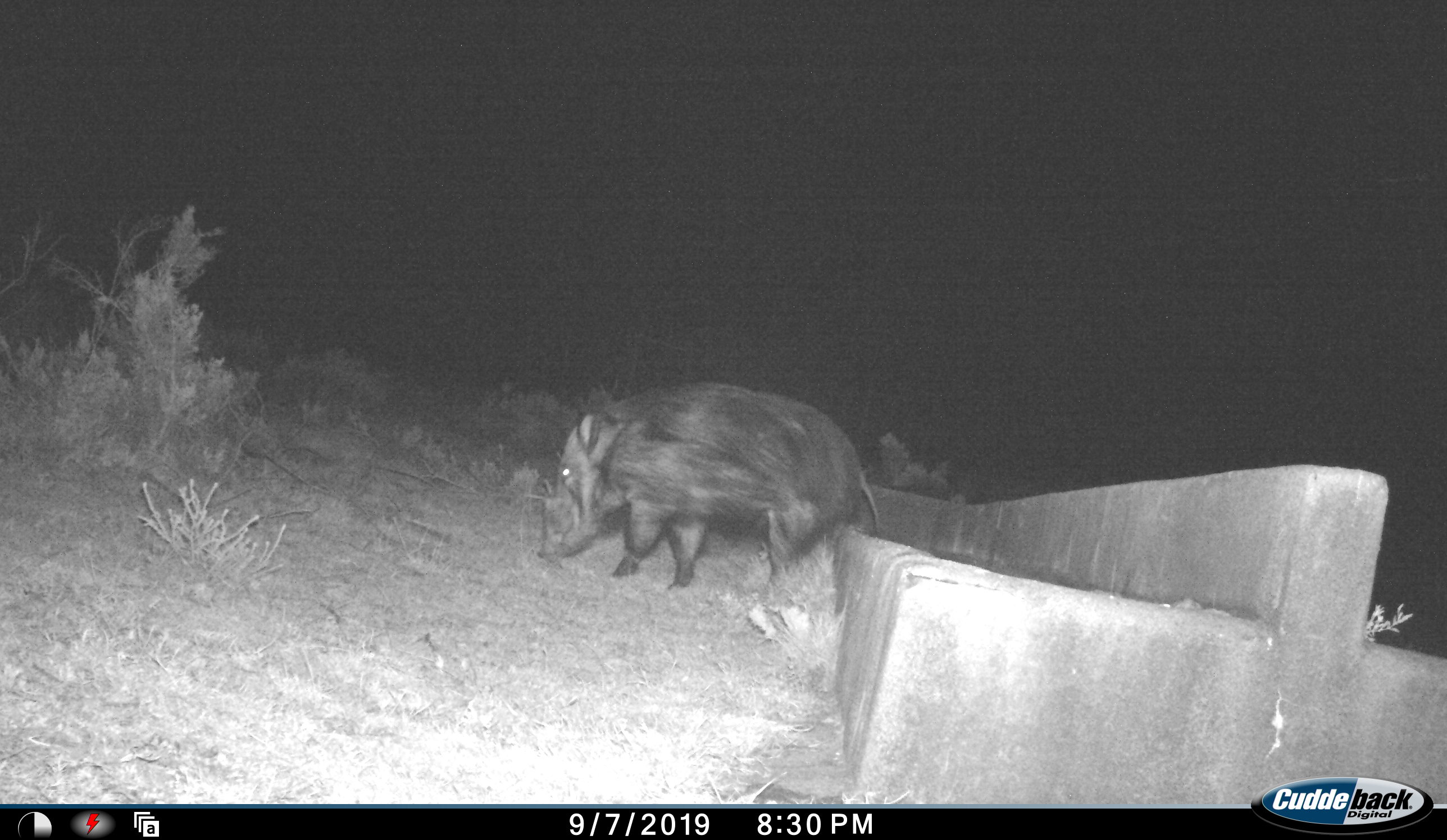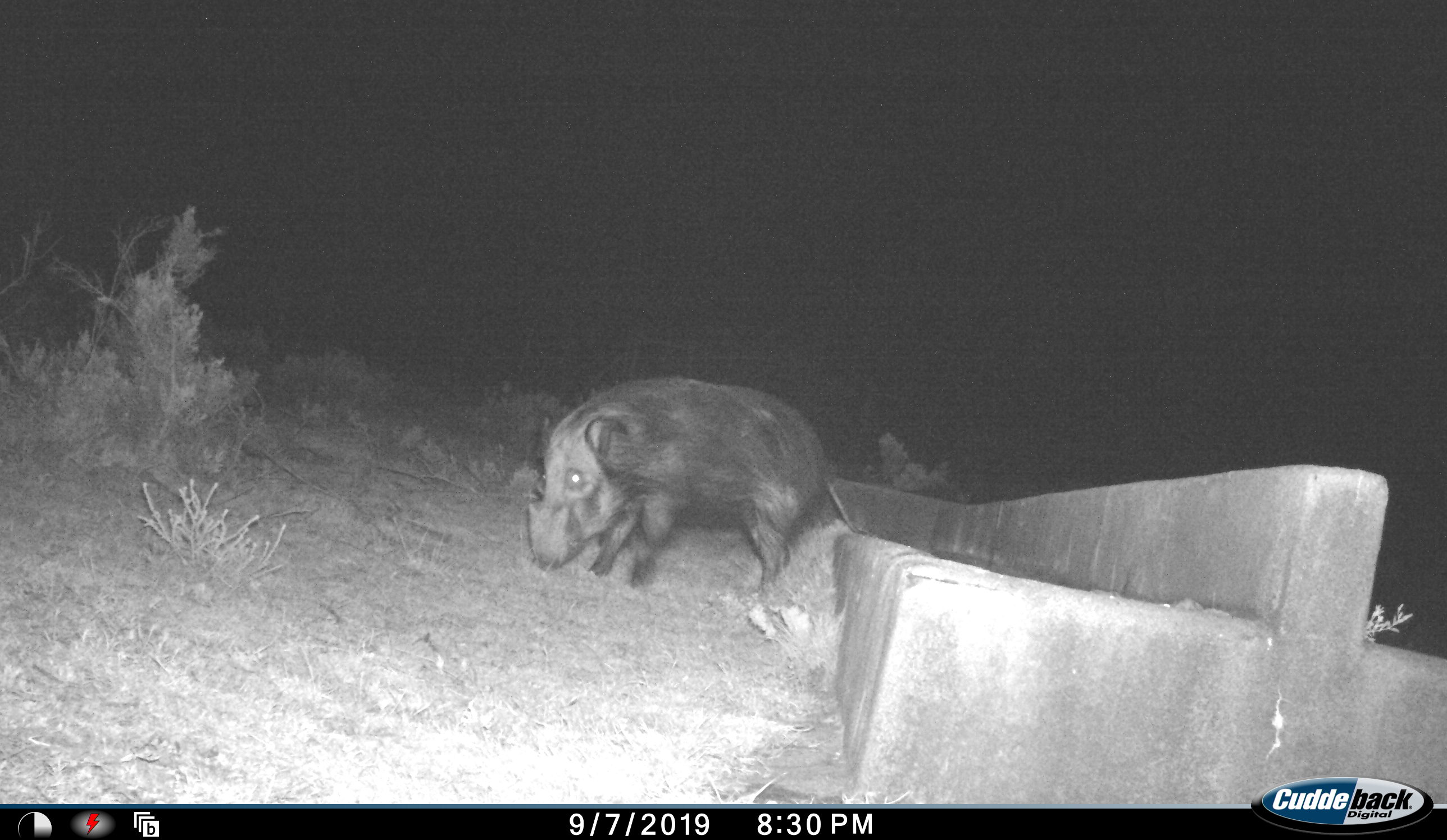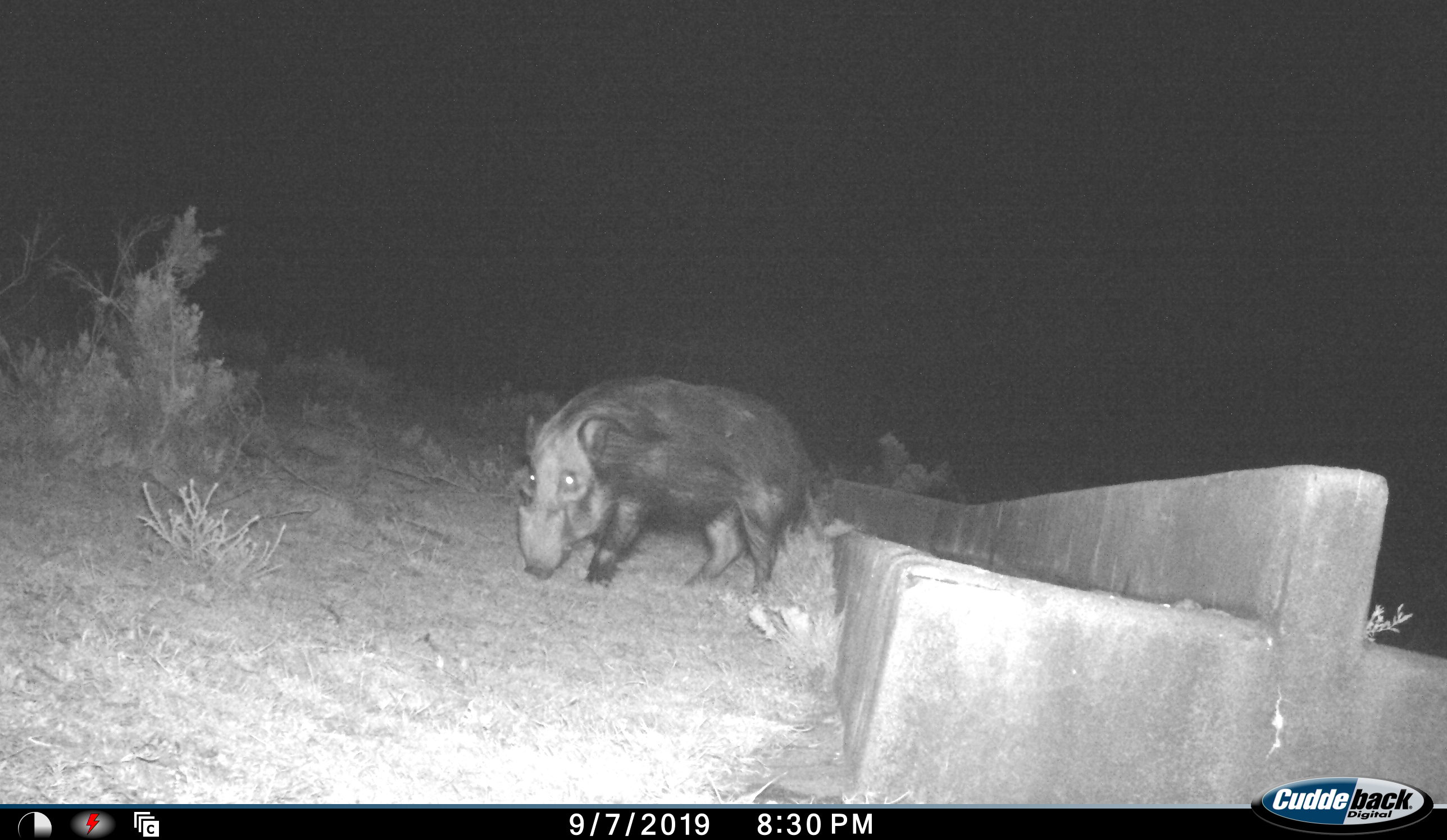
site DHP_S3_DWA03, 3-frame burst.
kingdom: Animalia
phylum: Chordata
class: Mammalia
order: Artiodactyla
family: Suidae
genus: Potamochoerus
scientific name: Potamochoerus larvatus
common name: bushpig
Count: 1.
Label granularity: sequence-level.